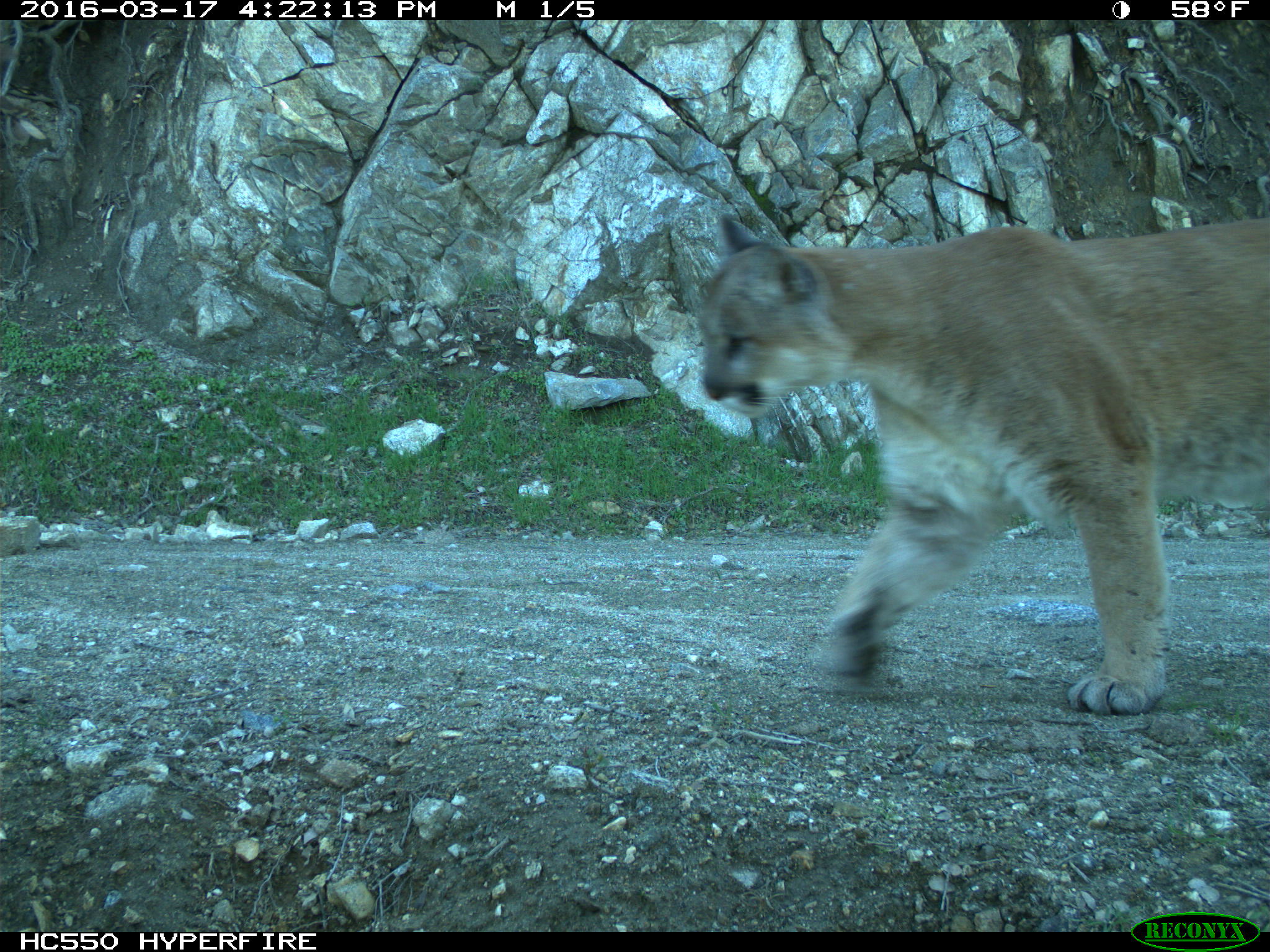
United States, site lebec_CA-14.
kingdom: Animalia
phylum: Chordata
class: Mammalia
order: Carnivora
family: Felidae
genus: Puma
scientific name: Puma concolor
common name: mountain lion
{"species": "Puma concolor (mountain lion)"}